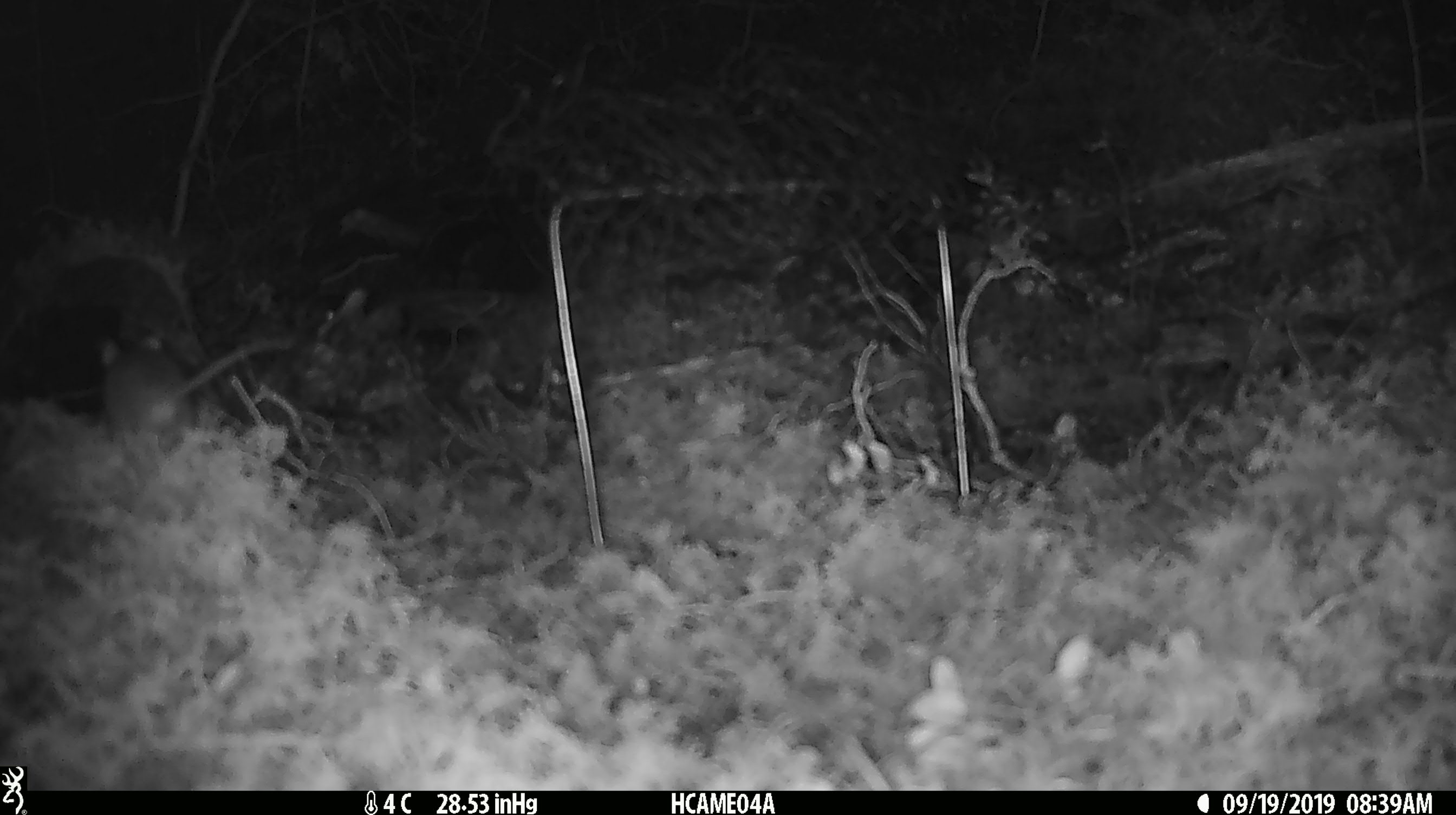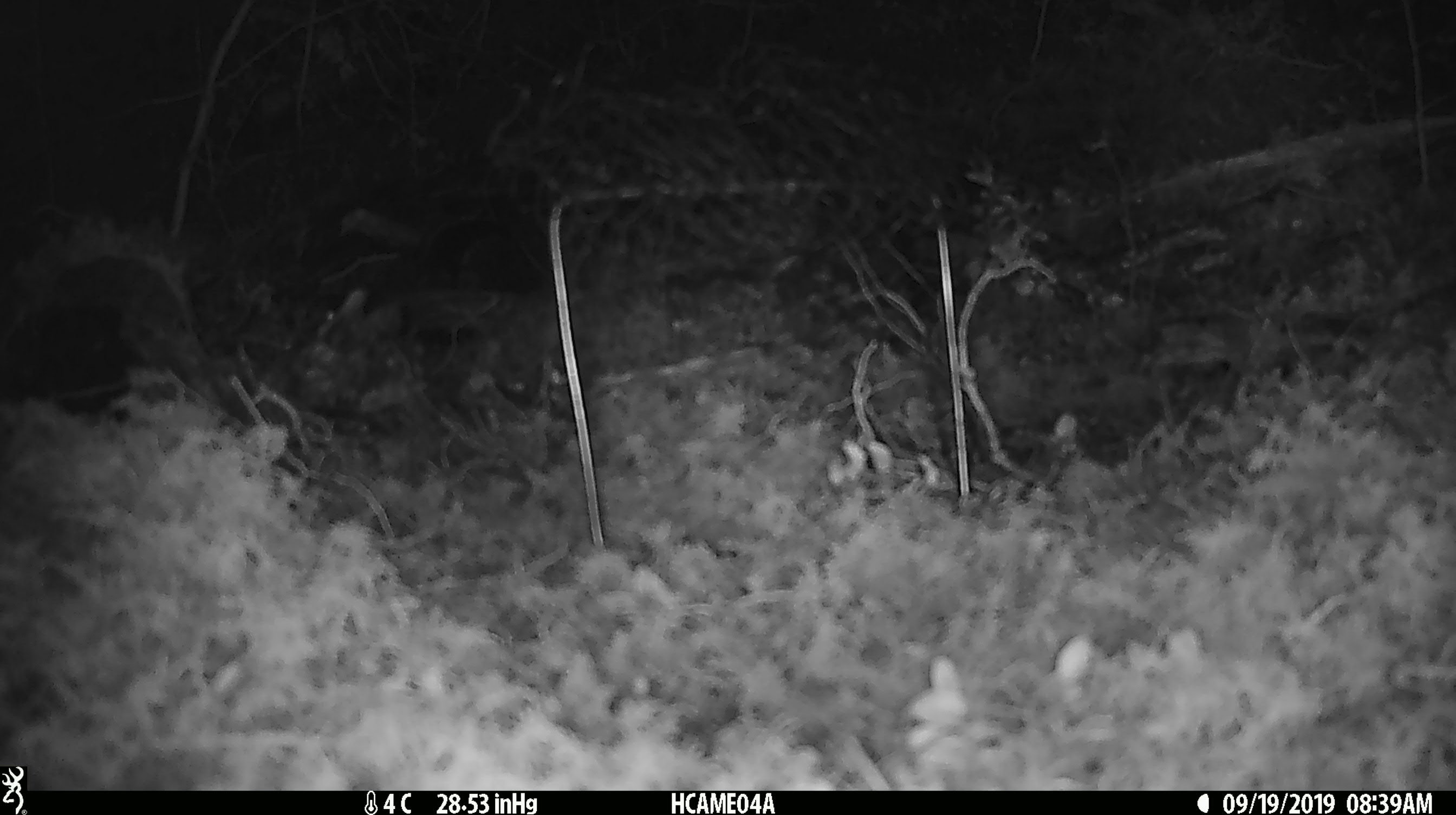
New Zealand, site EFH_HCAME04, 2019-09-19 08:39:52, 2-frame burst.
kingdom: Animalia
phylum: Chordata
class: Mammalia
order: Rodentia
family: Muridae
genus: Mus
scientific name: Mus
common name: mouse